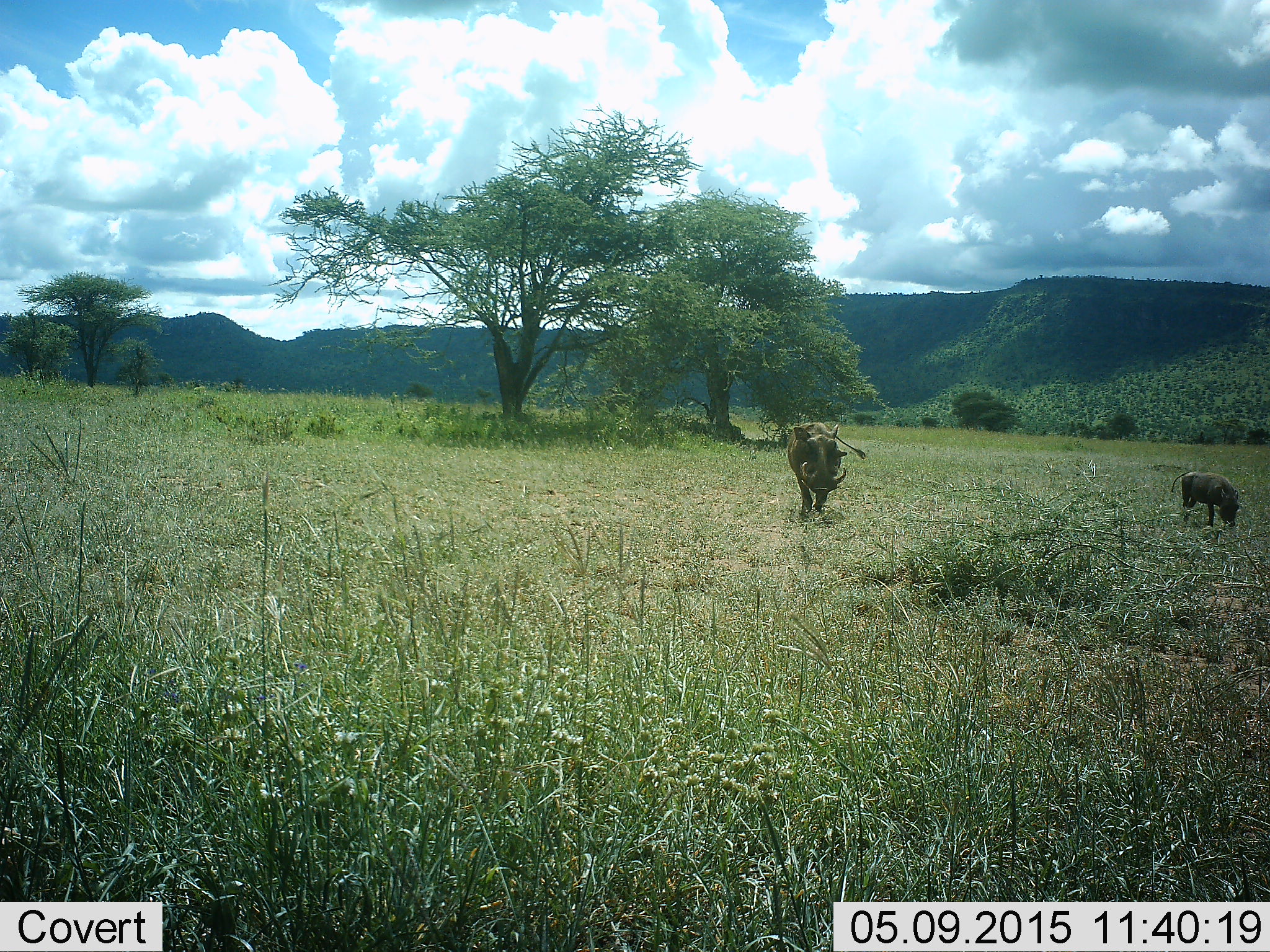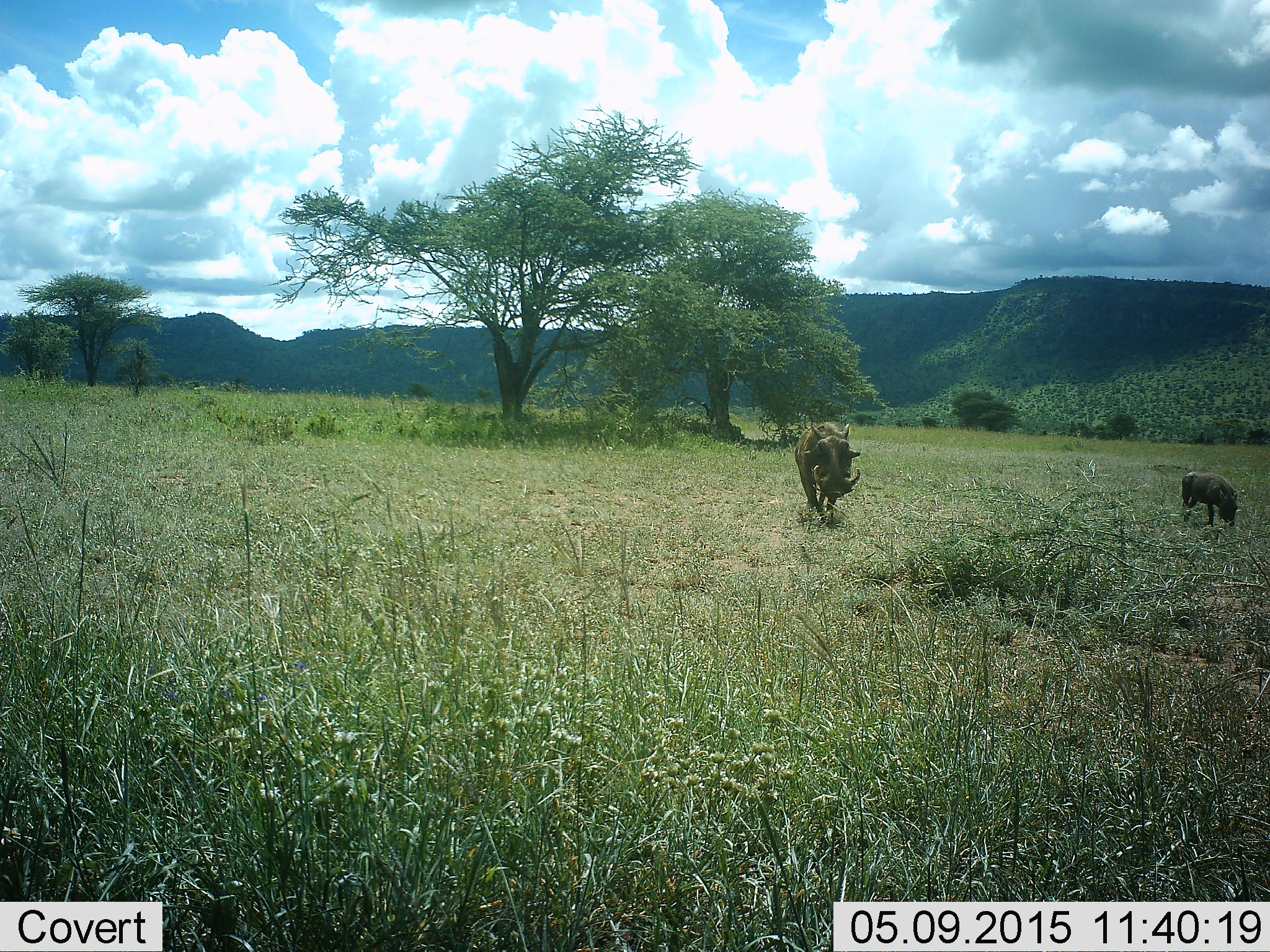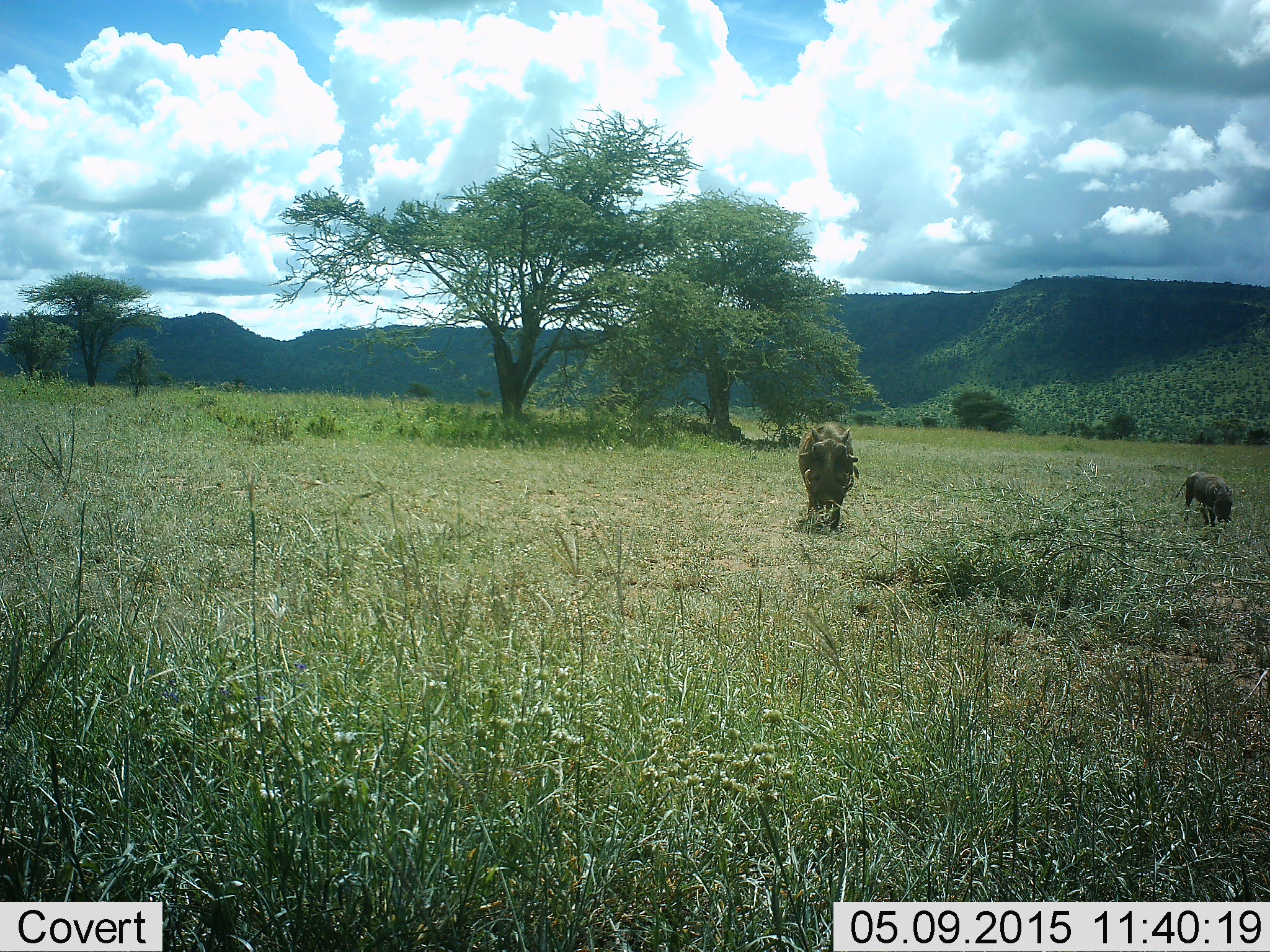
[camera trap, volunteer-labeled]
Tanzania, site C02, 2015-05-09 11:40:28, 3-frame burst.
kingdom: Animalia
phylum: Chordata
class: Mammalia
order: Artiodactyla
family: Suidae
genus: Phacochoerus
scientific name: Phacochoerus africanus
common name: warthog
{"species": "warthog (Phacochoerus africanus)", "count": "2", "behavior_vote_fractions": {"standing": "33%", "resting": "0%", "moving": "78%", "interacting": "0%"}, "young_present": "22%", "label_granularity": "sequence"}